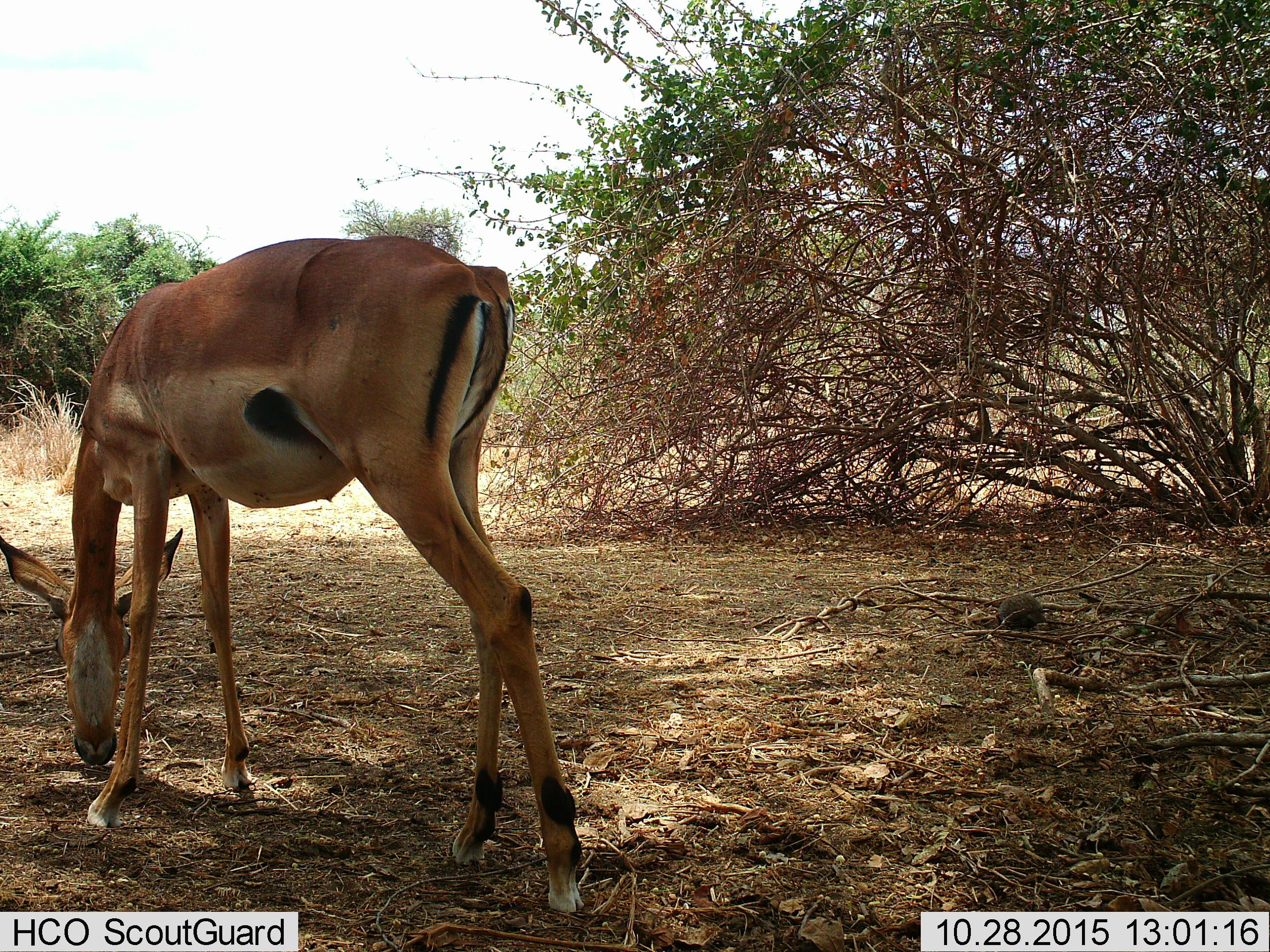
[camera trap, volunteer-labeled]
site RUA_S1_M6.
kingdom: Animalia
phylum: Chordata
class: Mammalia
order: Artiodactyla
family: Bovidae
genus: Aepyceros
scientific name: Aepyceros melampus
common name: impala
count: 1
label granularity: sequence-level